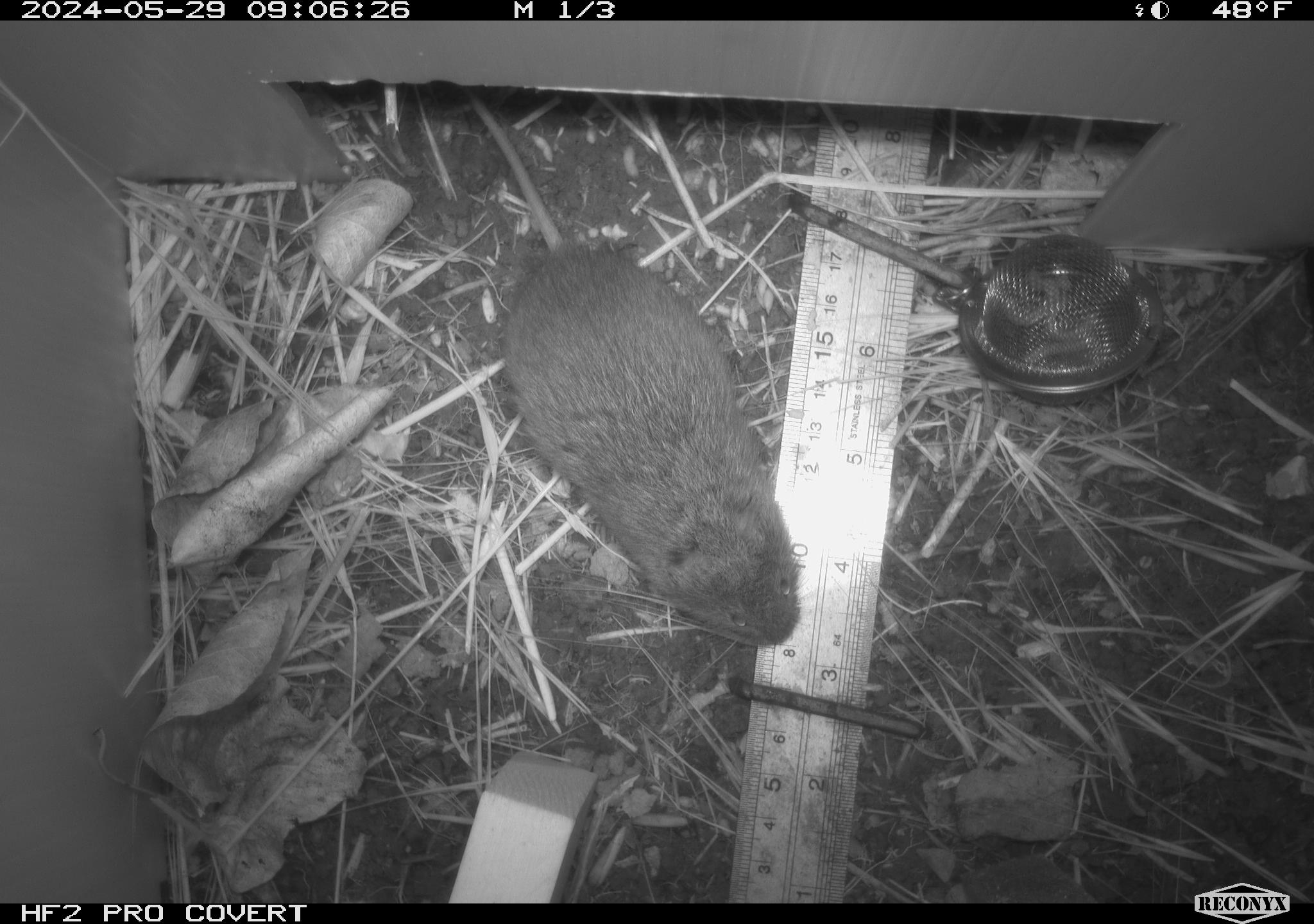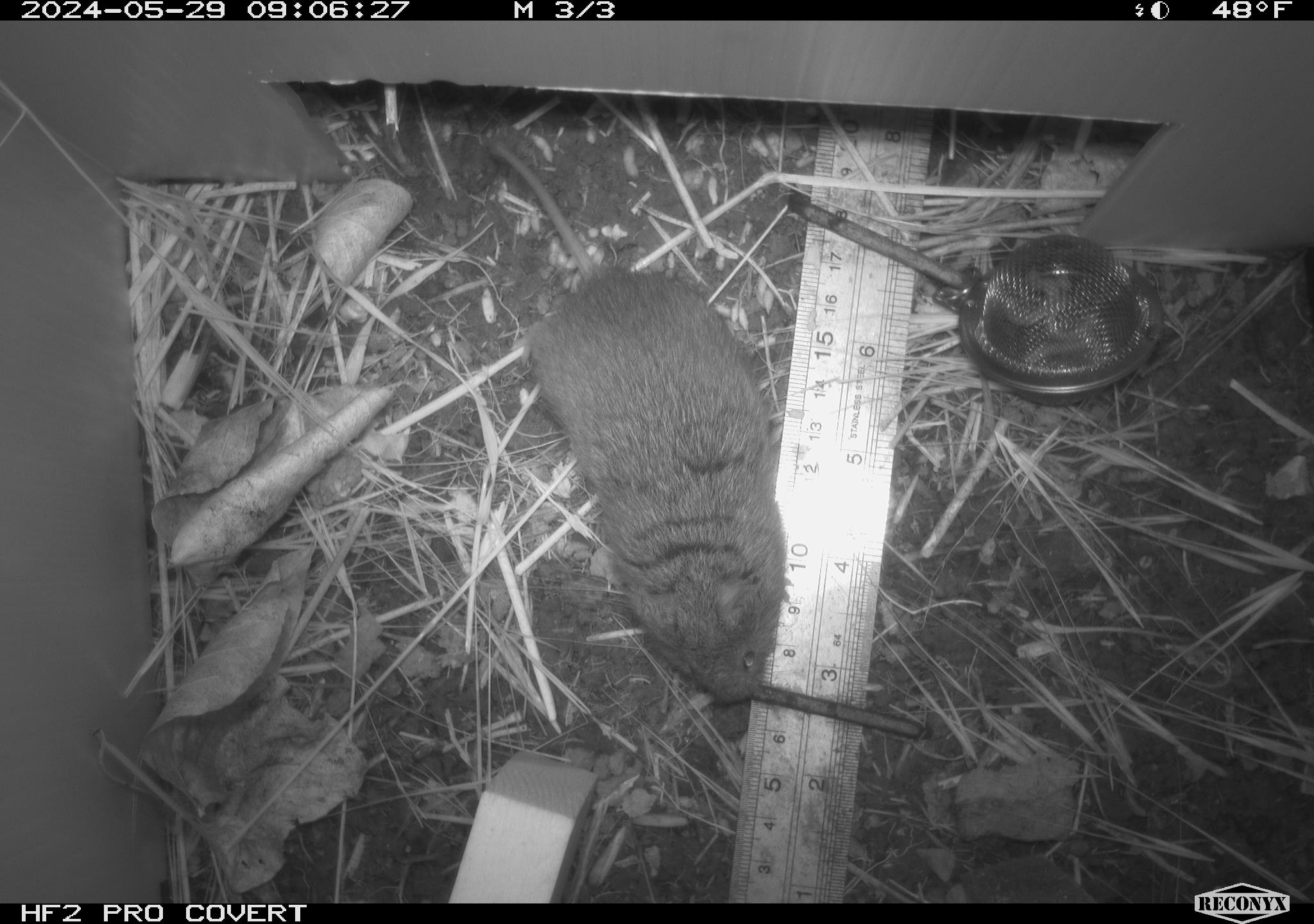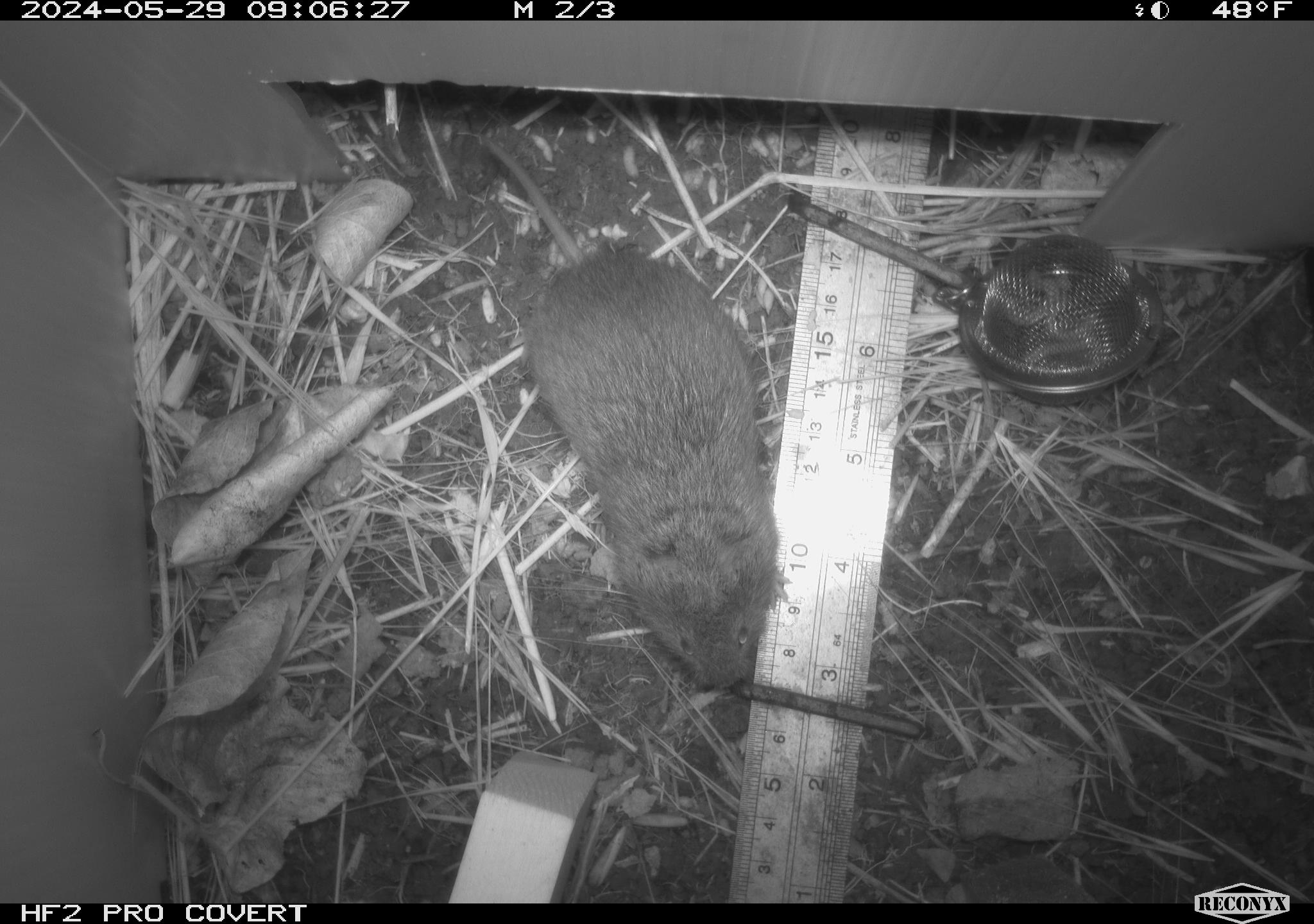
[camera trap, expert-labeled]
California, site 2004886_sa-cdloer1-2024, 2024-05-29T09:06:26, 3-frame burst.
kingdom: Animalia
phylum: Chordata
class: Mammalia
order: Rodentia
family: Cricetidae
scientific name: Arvicolinae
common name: voles, lemmings, and muskrats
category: arvicolinae subfamily